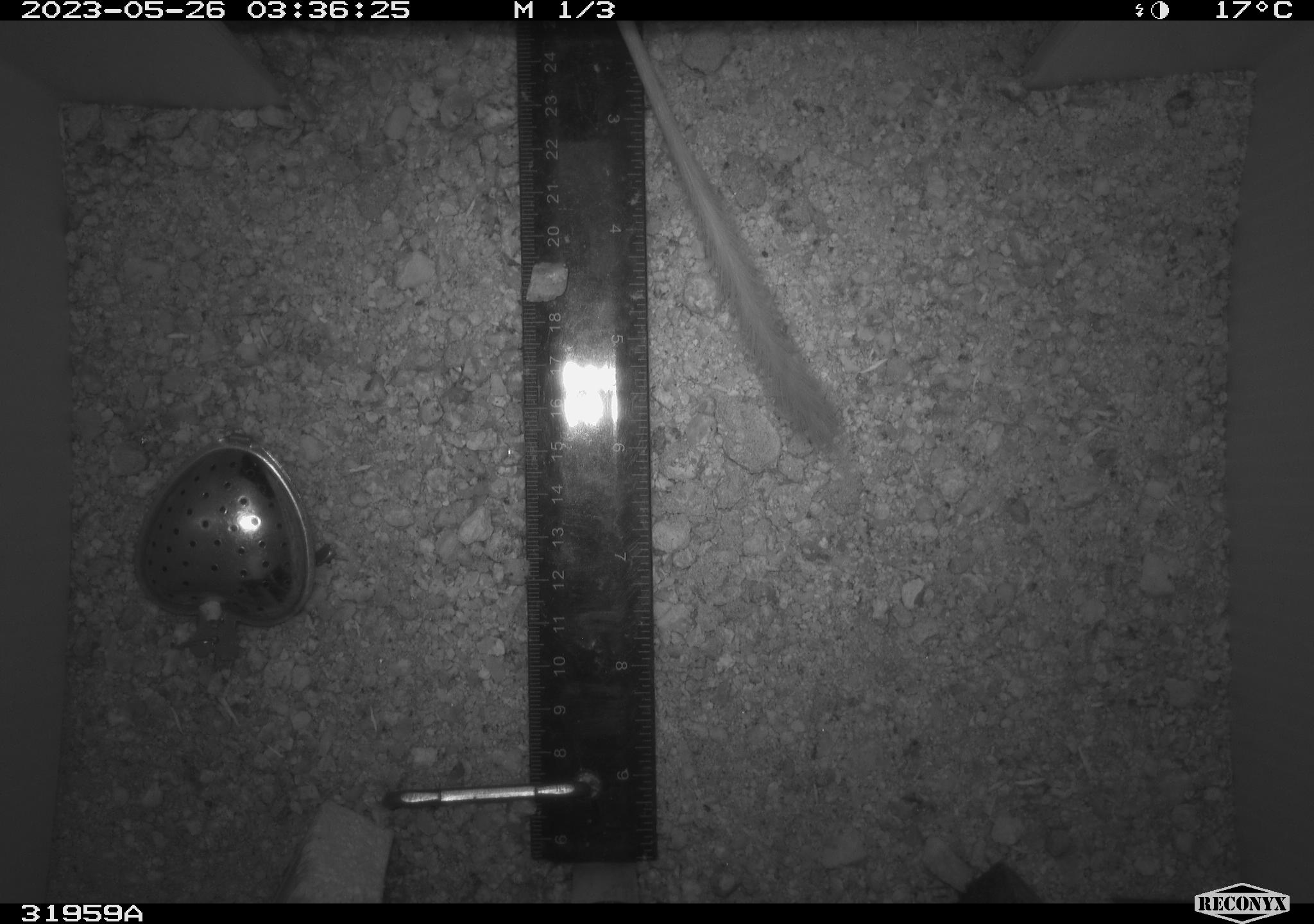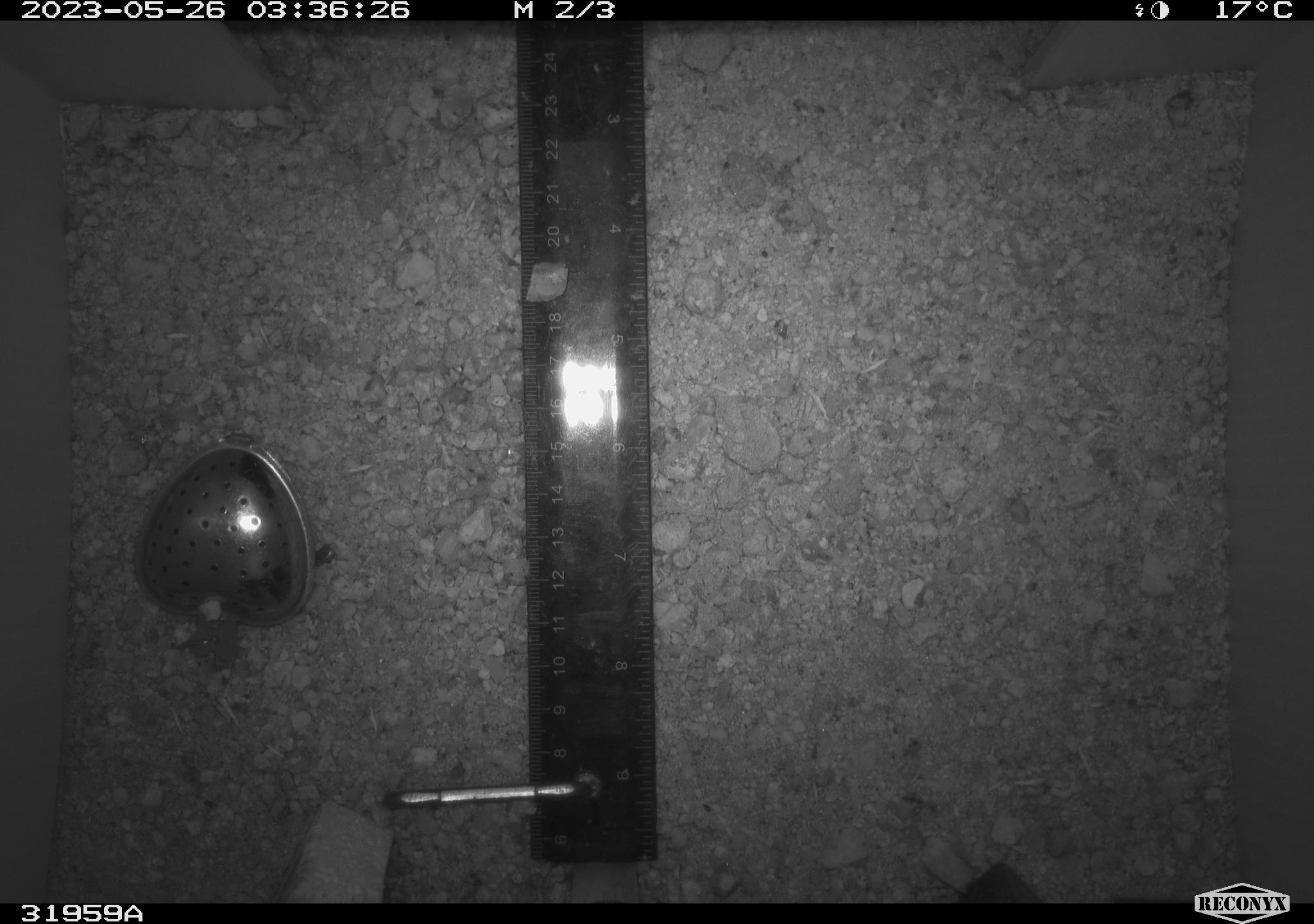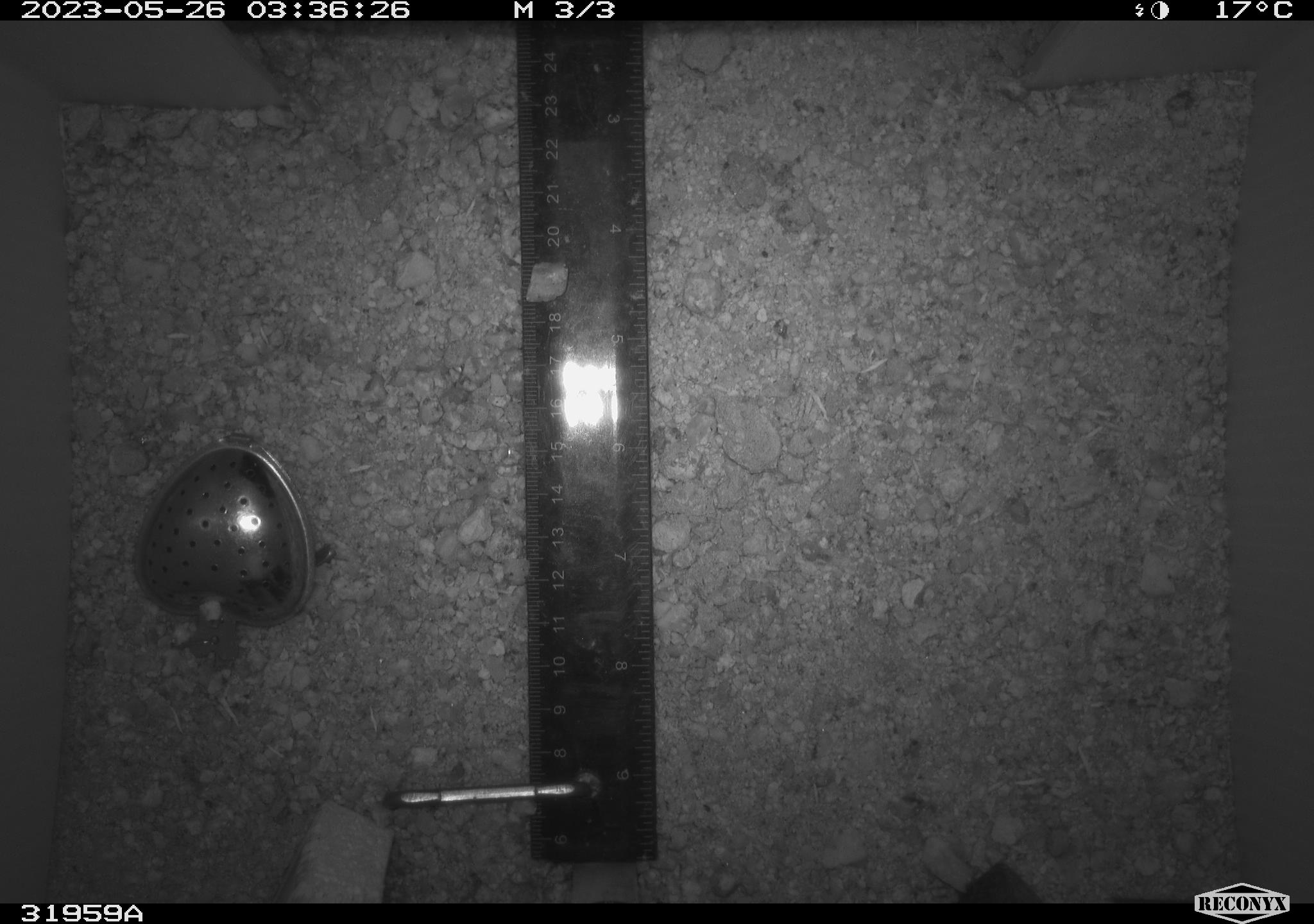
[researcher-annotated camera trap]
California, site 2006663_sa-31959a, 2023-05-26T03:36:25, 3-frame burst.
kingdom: Animalia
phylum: Chordata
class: Mammalia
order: Rodentia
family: Heteromyidae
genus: Dipodomys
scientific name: Dipodomys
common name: kangaroo rats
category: dipodomys species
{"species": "dipodomys species (kangaroo rats) (Dipodomys)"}